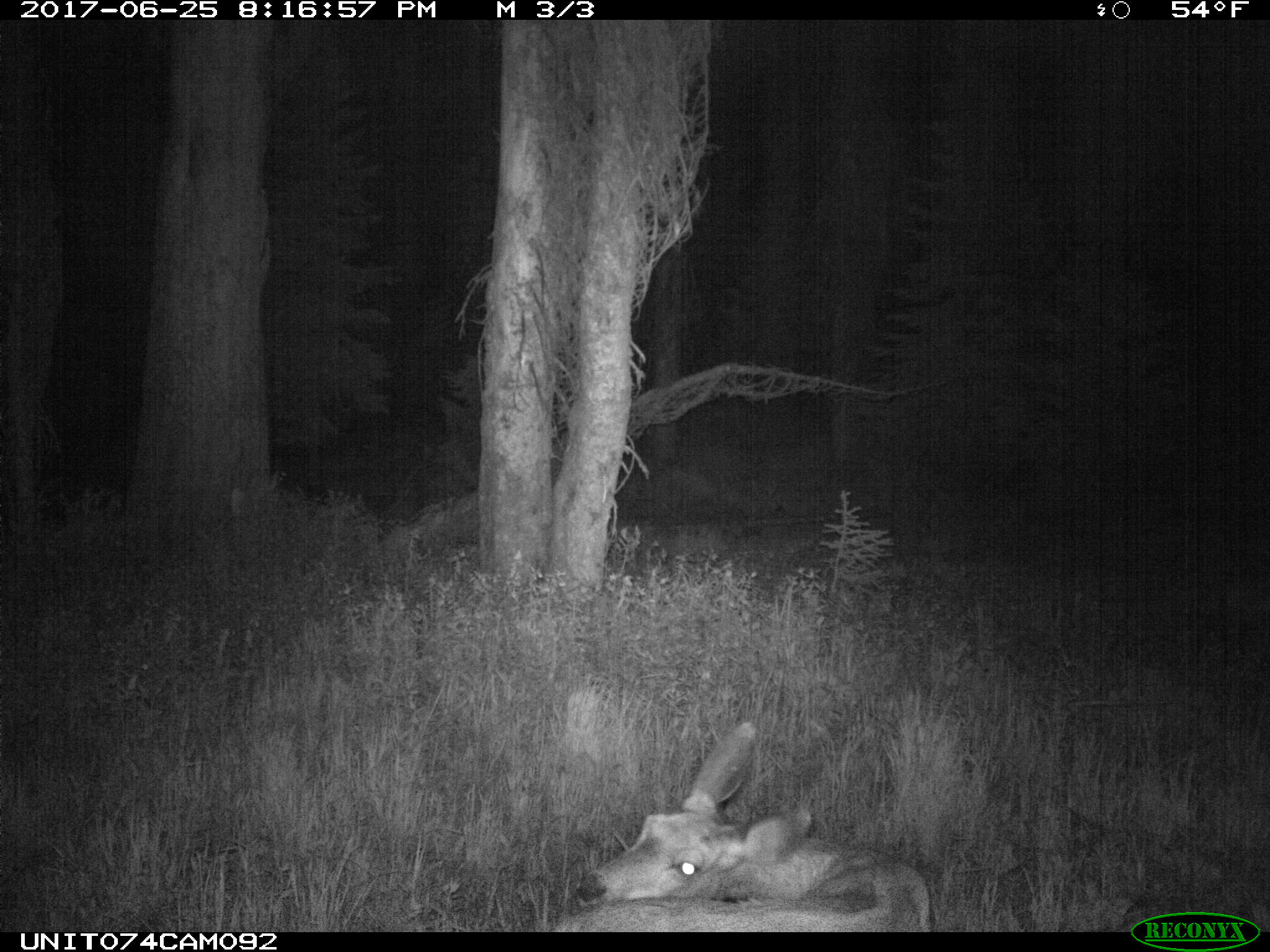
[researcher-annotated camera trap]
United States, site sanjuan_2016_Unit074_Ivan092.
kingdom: Animalia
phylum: Chordata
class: Mammalia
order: Artiodactyla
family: Cervidae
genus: Odocoileus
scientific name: Odocoileus hemionus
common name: mule deer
Odocoileus hemionus (mule deer).